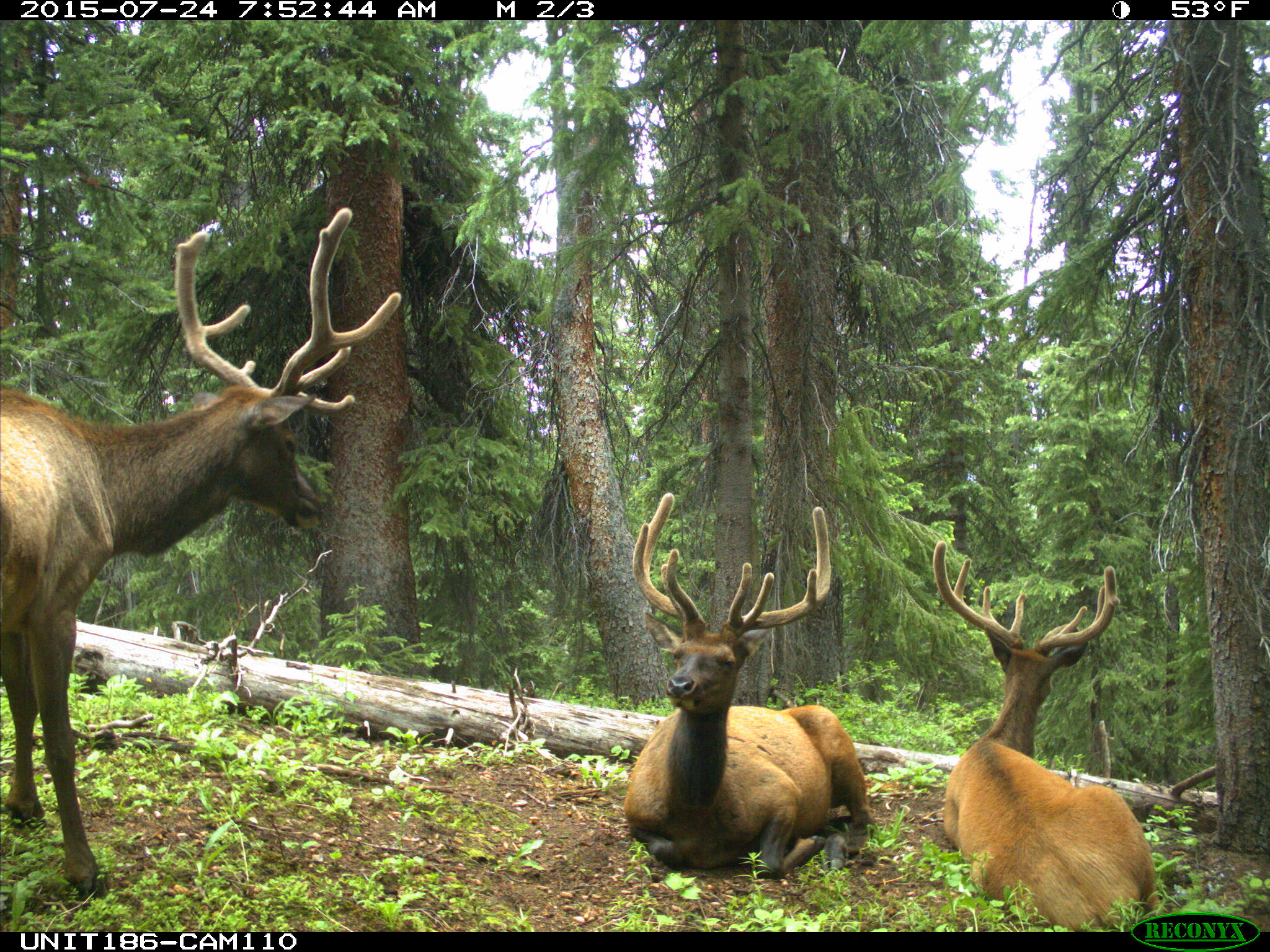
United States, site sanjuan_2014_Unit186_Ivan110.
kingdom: Animalia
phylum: Chordata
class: Mammalia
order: Artiodactyla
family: Cervidae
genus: Cervus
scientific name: Cervus elaphus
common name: red deer